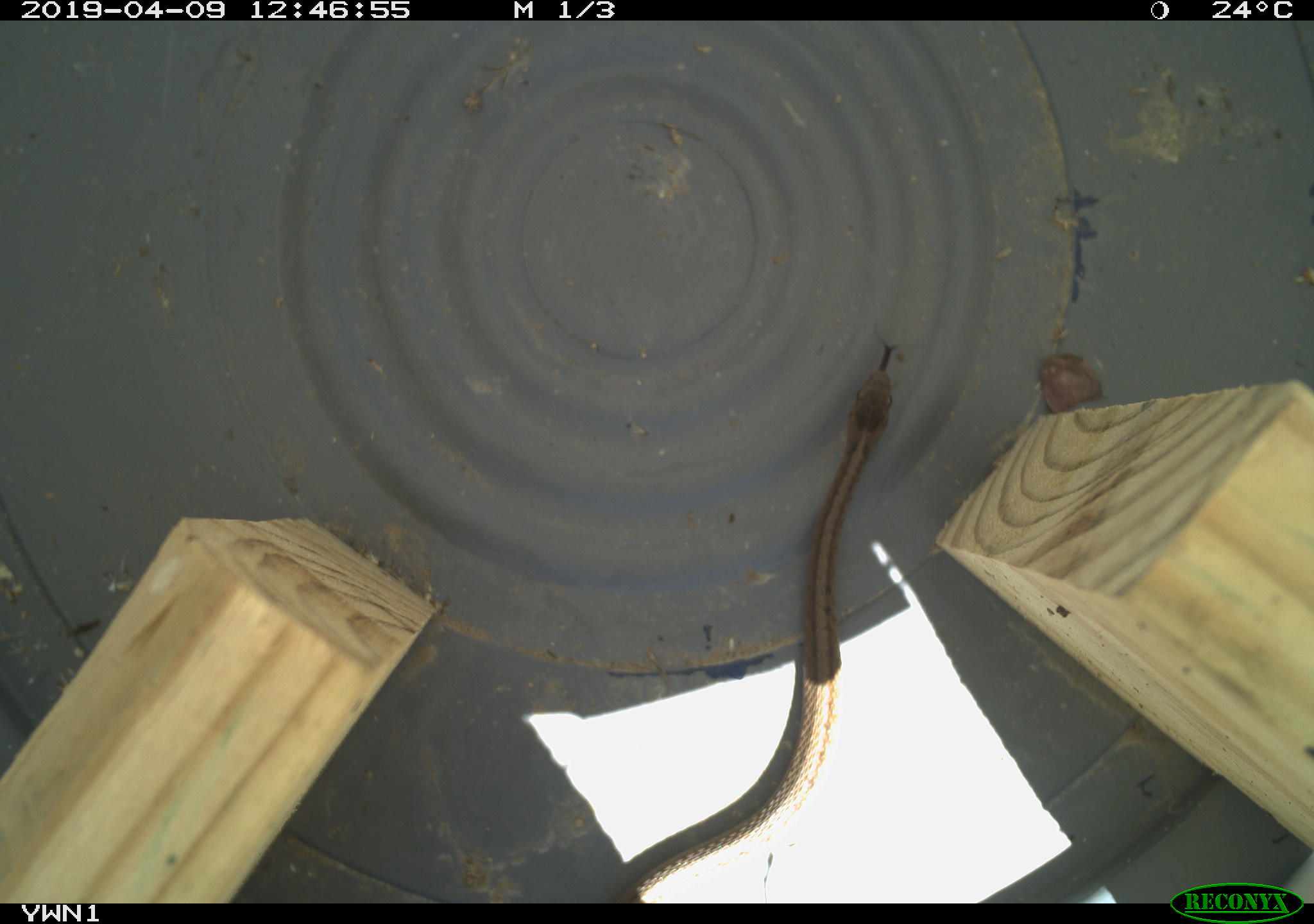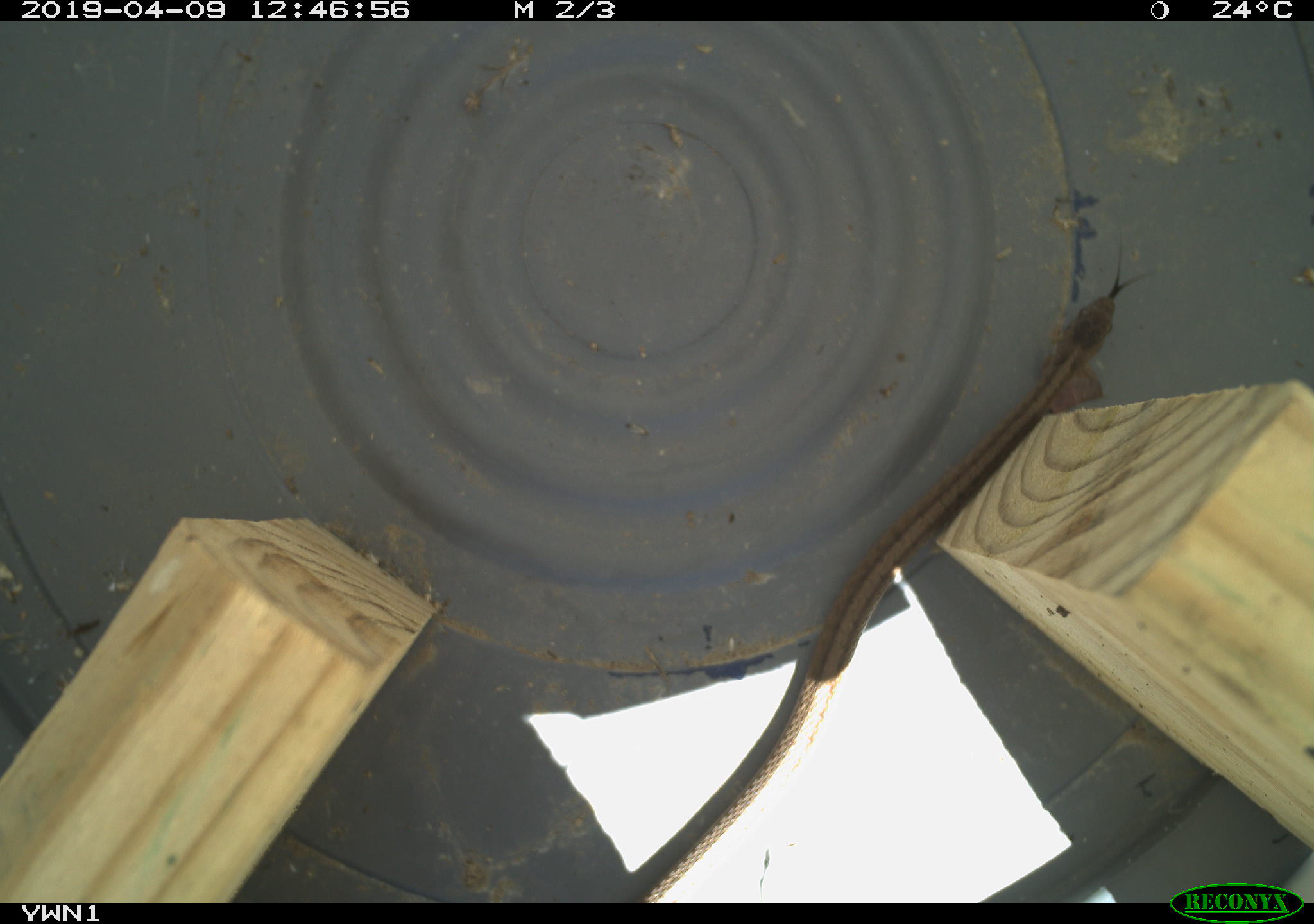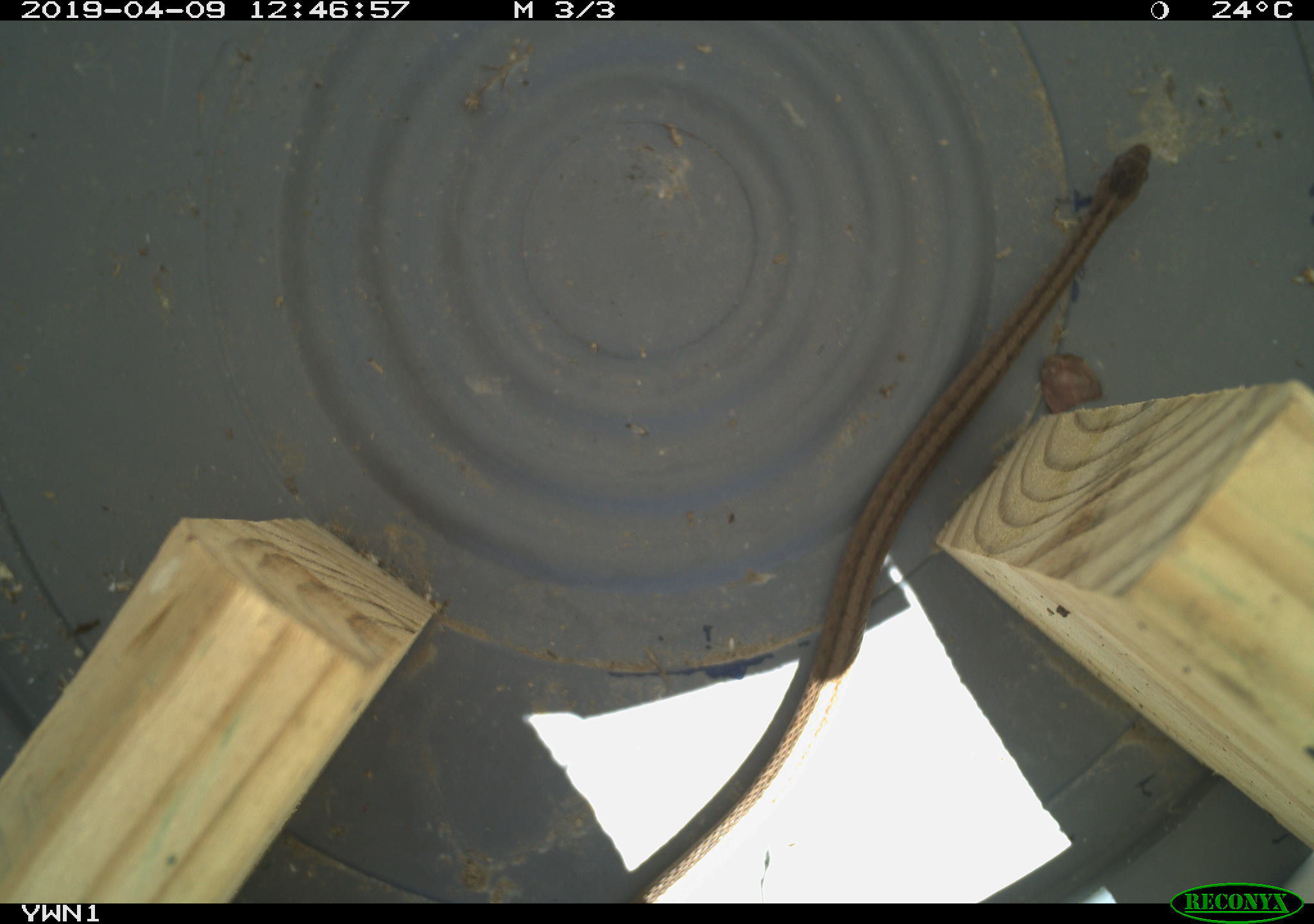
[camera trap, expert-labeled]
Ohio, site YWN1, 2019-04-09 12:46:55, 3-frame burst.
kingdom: Animalia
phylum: Chordata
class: Reptilia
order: Squamata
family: Colubridae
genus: Storeria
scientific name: Storeria dekayi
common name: dekay's brownsnake